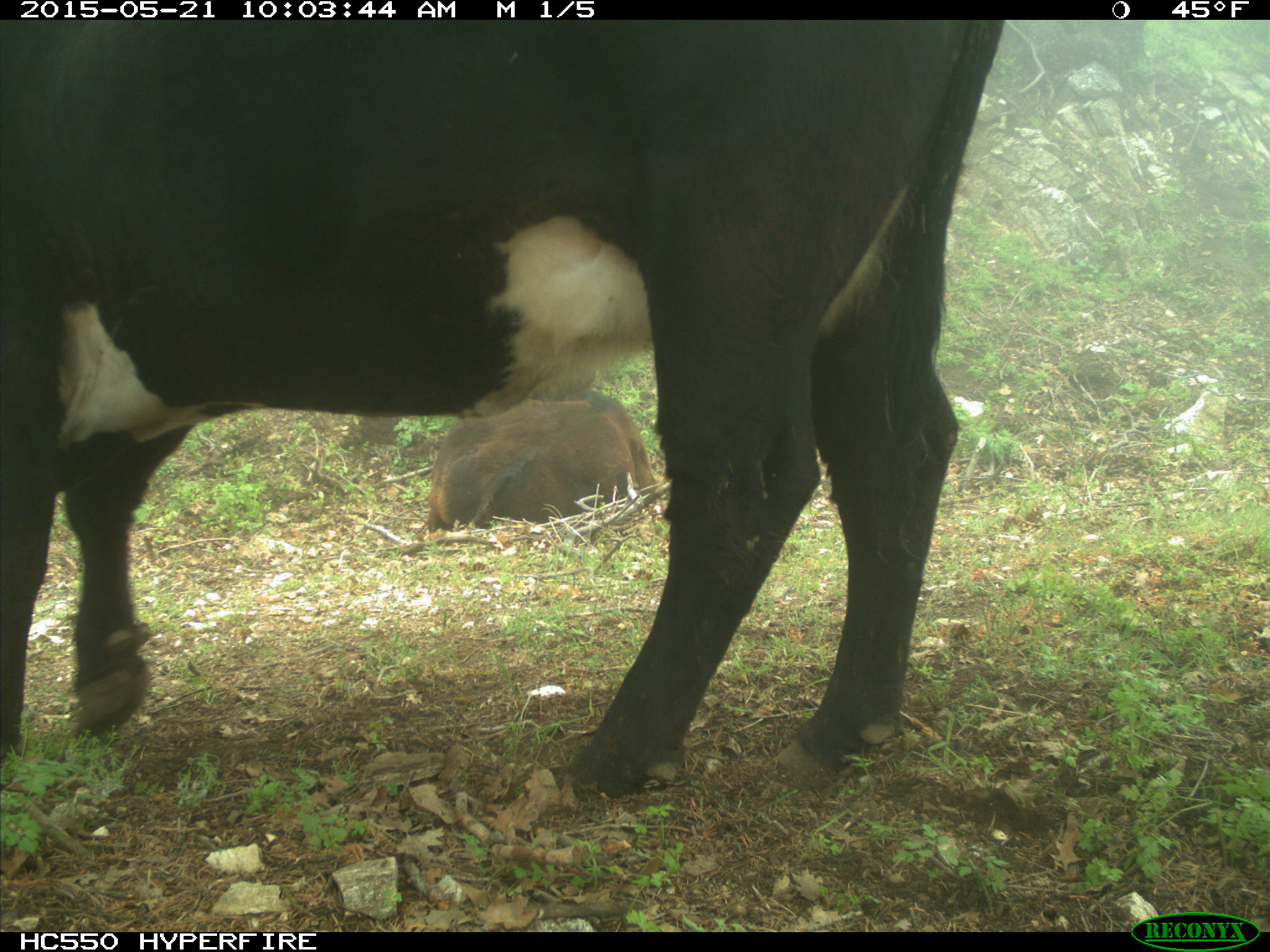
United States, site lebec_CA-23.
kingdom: Animalia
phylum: Chordata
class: Mammalia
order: Artiodactyla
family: Bovidae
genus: Bos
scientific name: Bos taurus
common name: domestic cow